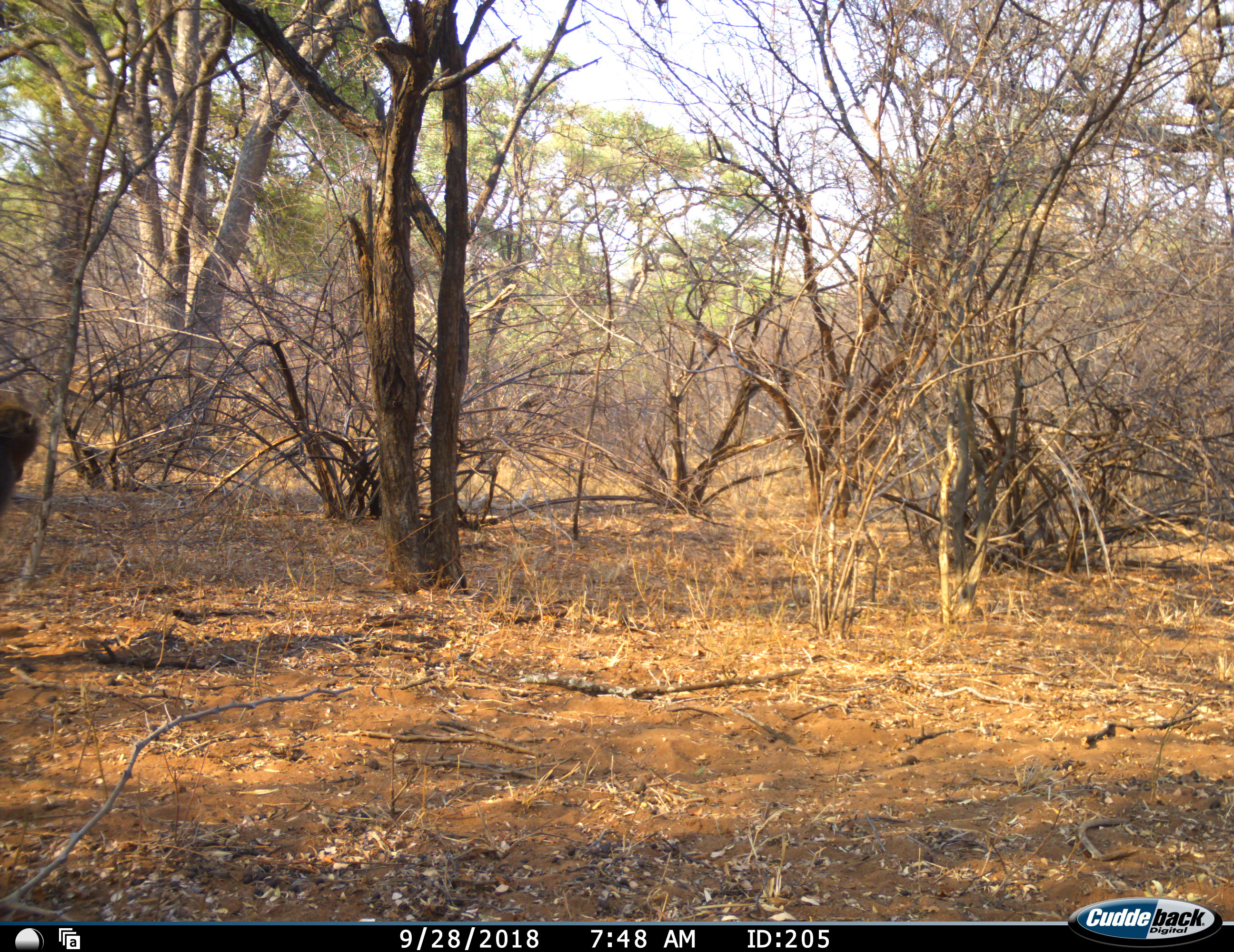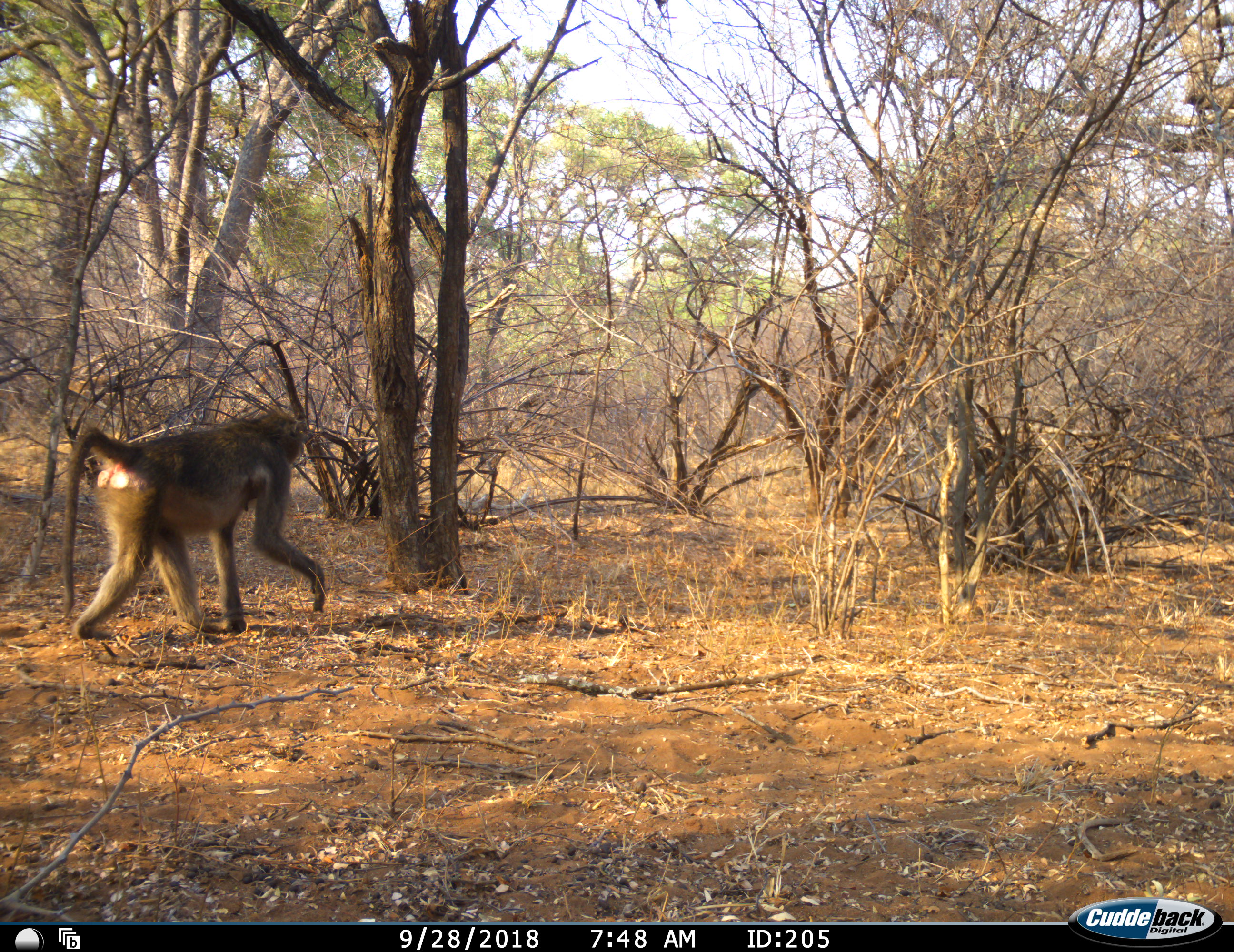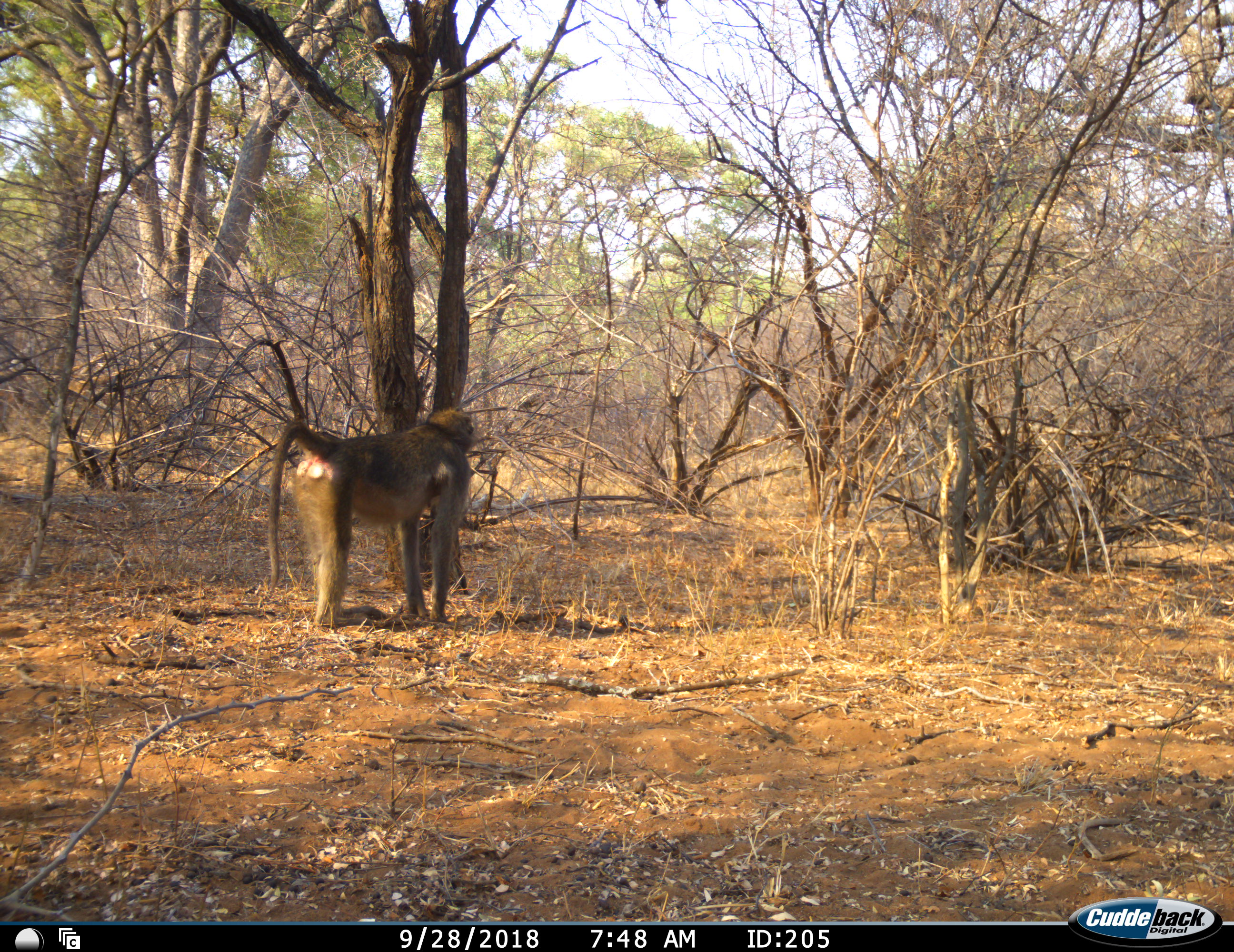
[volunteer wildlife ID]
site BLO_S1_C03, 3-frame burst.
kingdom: Animalia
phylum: Chordata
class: Mammalia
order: Primates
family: Cercopithecidae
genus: Papio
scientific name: Papio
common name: baboon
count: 1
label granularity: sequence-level